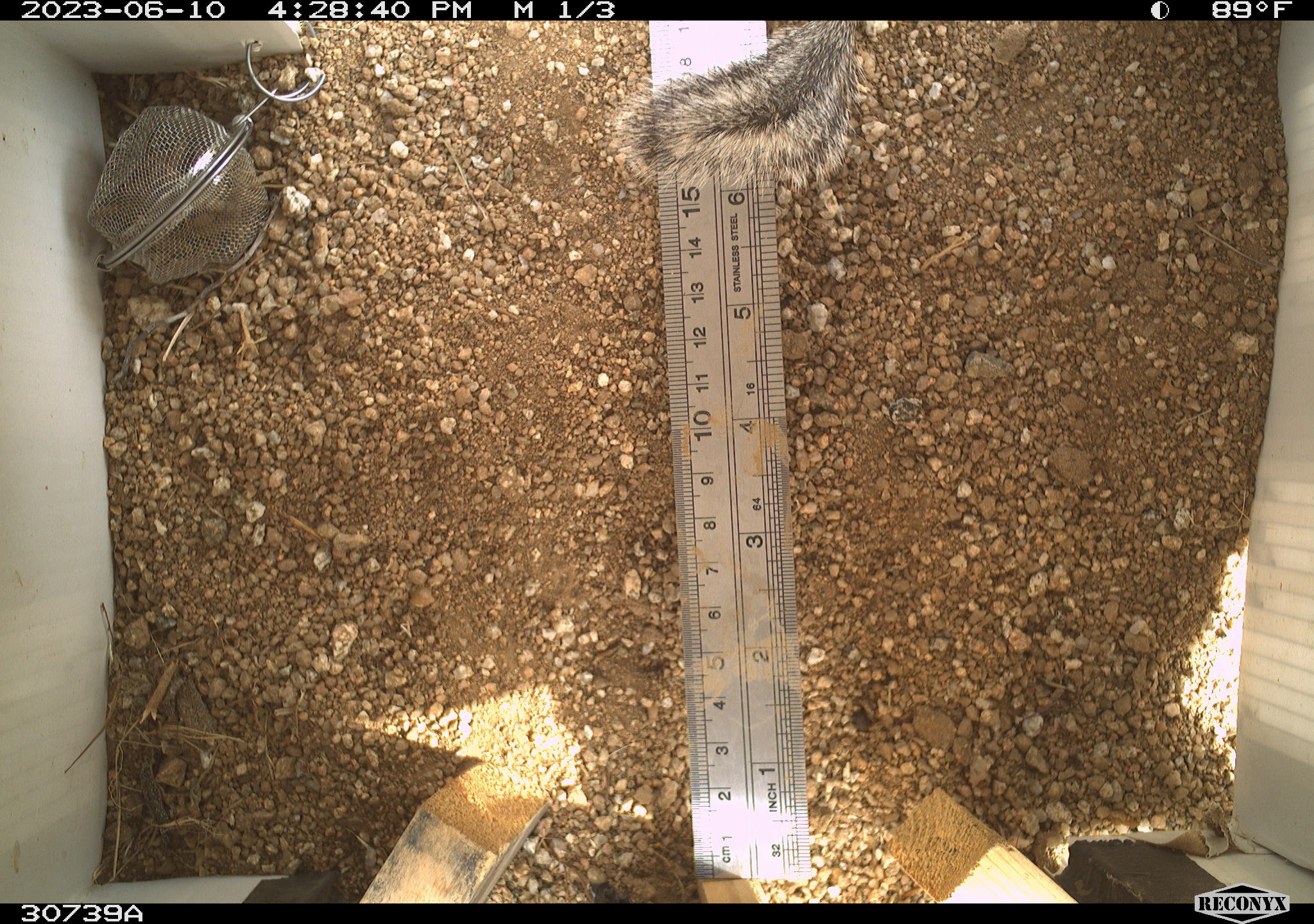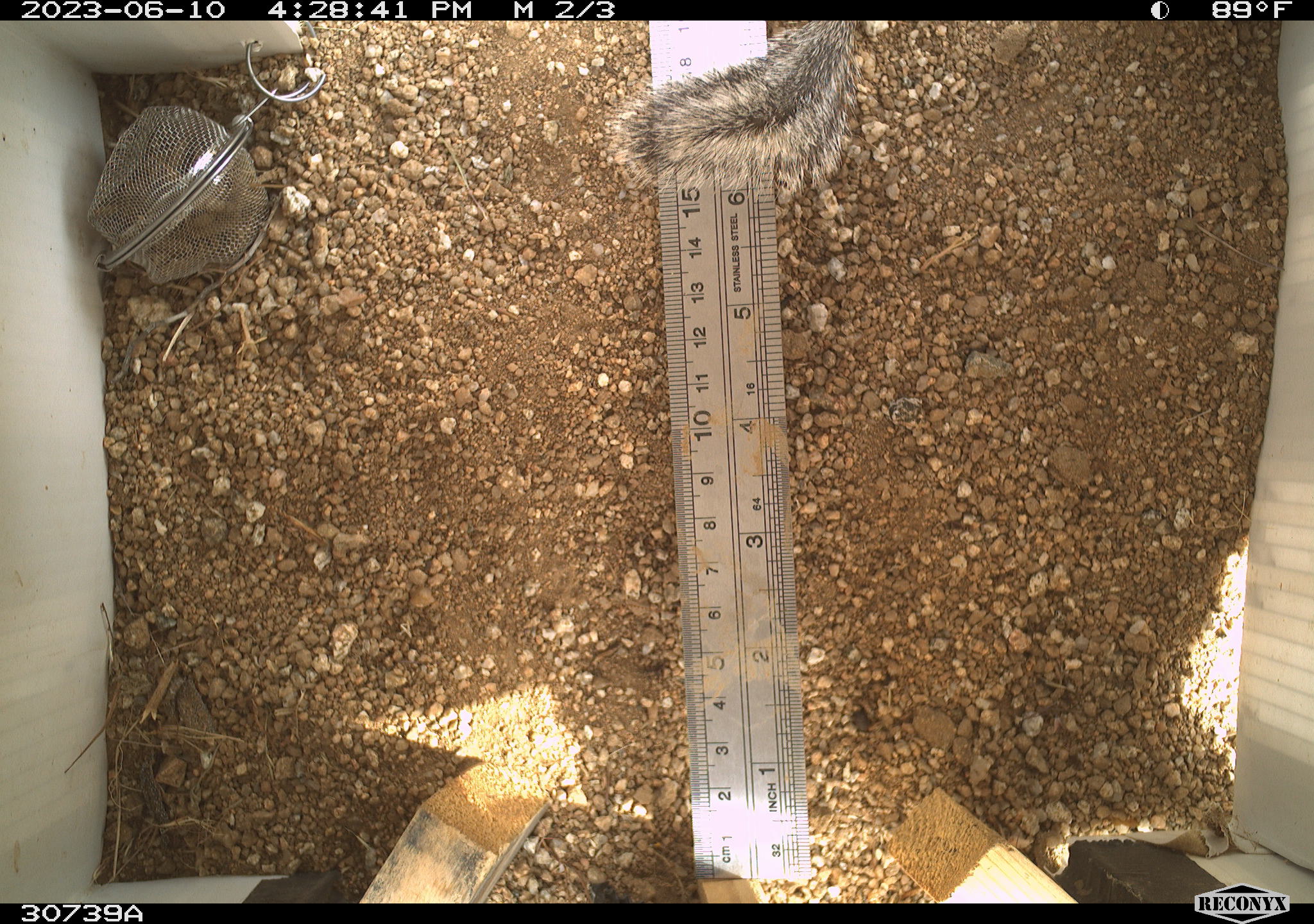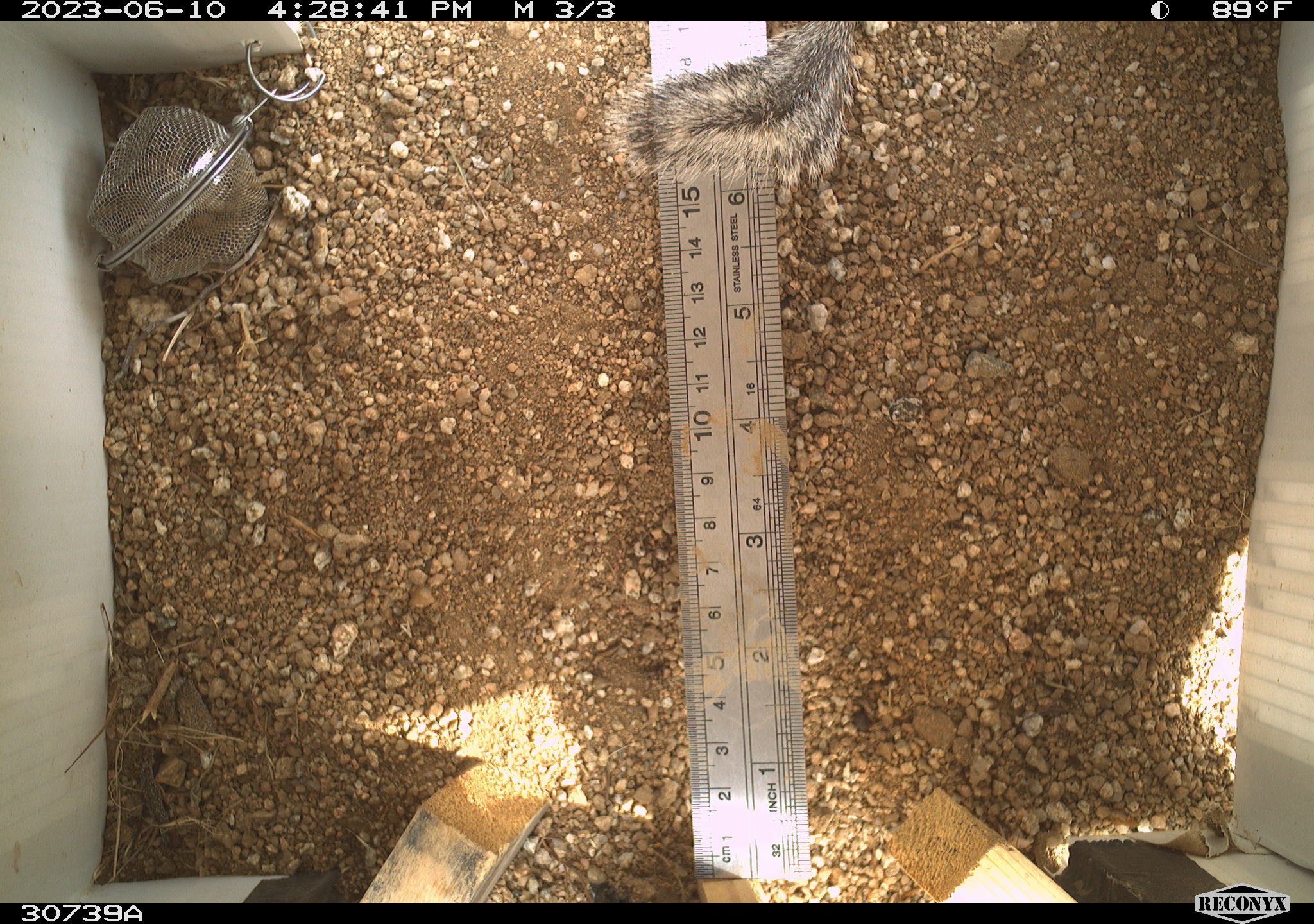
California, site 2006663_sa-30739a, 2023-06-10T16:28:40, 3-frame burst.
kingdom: Animalia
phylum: Chordata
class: Mammalia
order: Rodentia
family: Sciuridae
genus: Ammospermophilus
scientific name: Ammospermophilus leucurus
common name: white-tailed antelope squirrel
White-tailed antelope squirrel (Ammospermophilus leucurus).